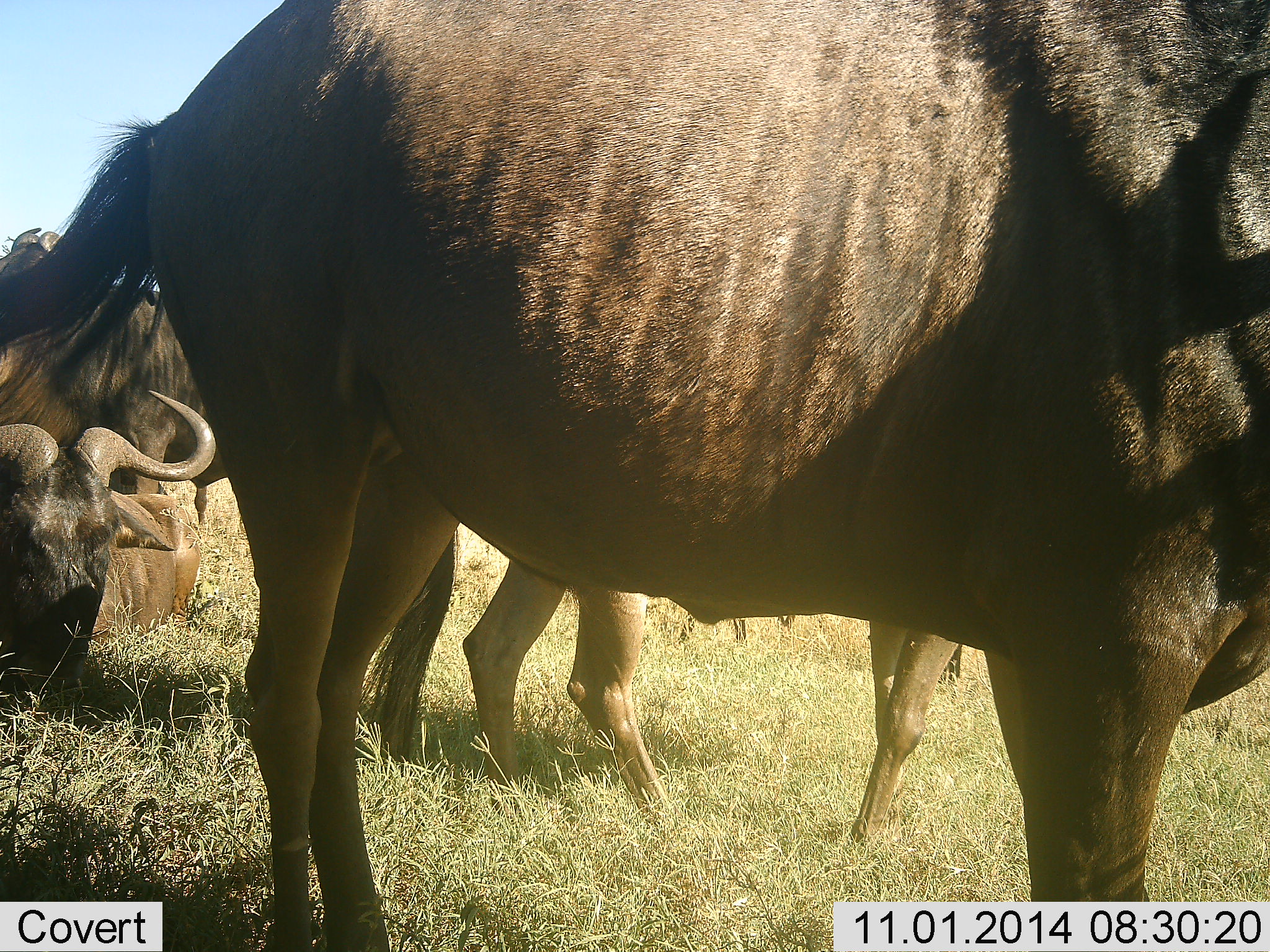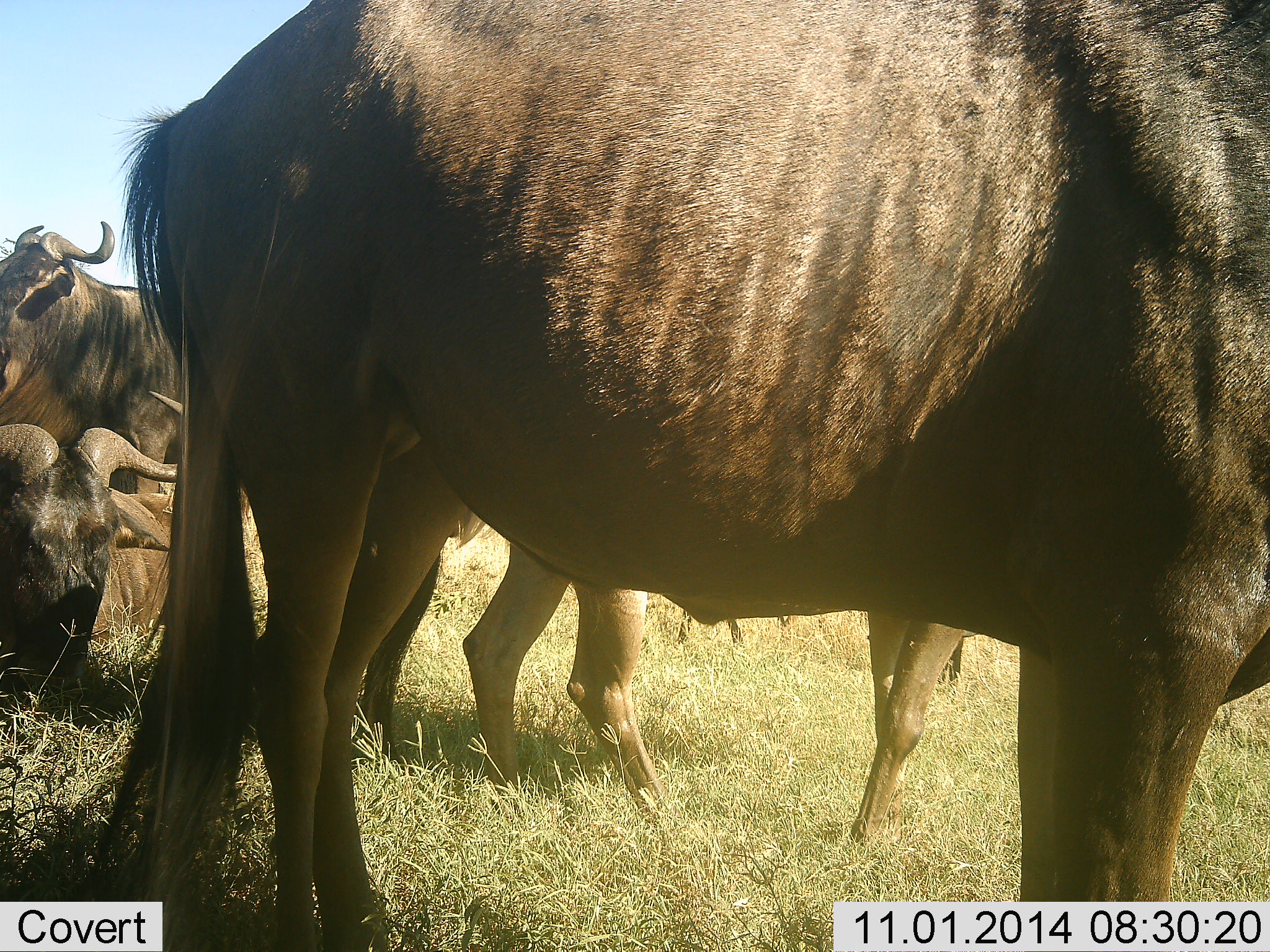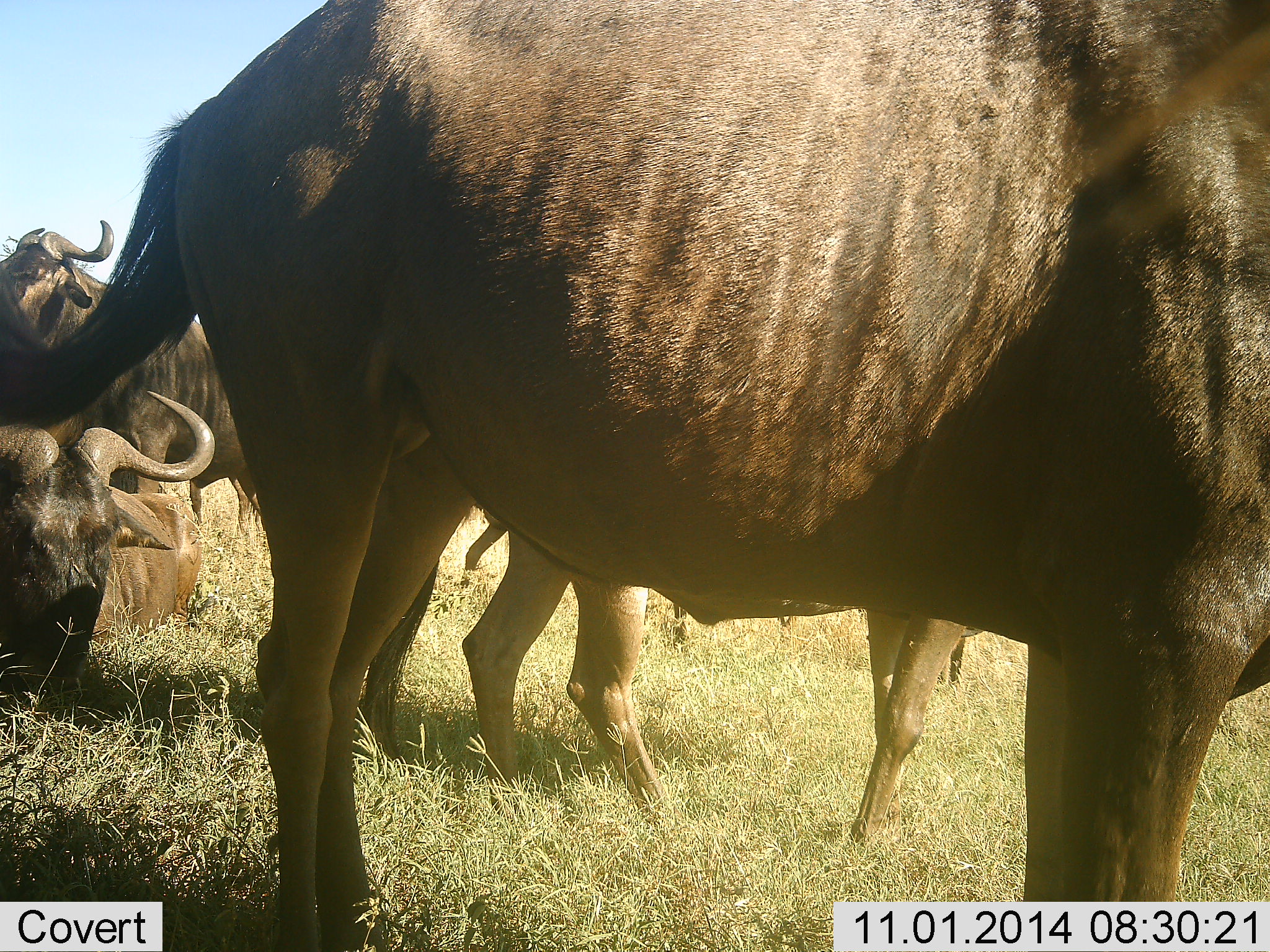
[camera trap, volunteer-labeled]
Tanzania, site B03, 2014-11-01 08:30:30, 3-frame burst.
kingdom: Animalia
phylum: Chordata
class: Mammalia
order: Artiodactyla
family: Bovidae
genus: Connochaetes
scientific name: Connochaetes taurinus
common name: blue wildebeest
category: wildebeest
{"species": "wildebeest (blue wildebeest) (Connochaetes taurinus)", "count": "5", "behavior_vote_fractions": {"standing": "100%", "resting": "100%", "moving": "0%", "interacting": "0%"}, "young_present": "0%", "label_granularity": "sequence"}